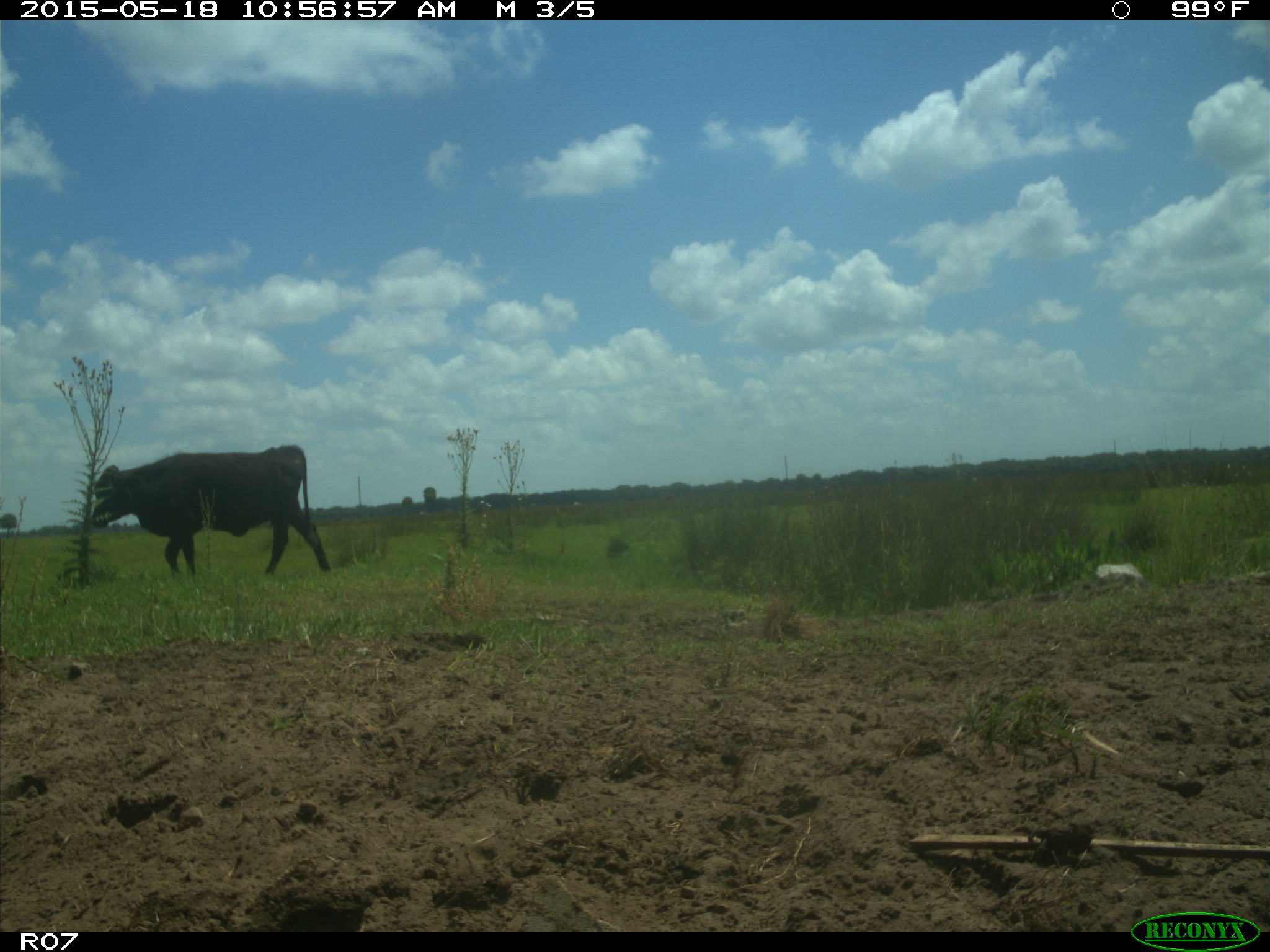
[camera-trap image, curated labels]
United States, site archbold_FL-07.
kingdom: Animalia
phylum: Chordata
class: Mammalia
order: Artiodactyla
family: Bovidae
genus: Bos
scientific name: Bos taurus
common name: domestic cow